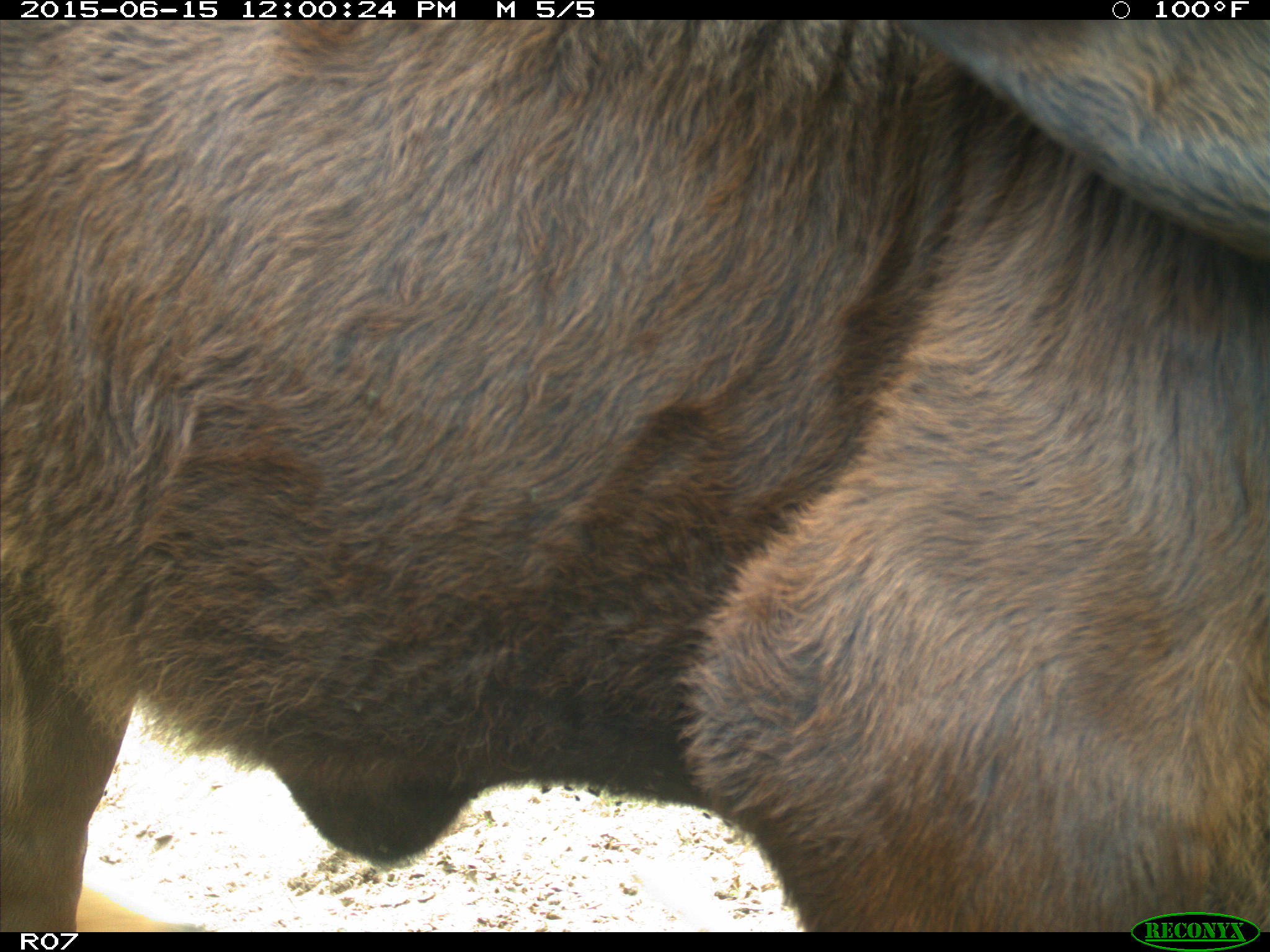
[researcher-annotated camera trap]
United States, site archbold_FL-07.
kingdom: Animalia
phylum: Chordata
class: Mammalia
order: Artiodactyla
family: Bovidae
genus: Bos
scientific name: Bos taurus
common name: domestic cow